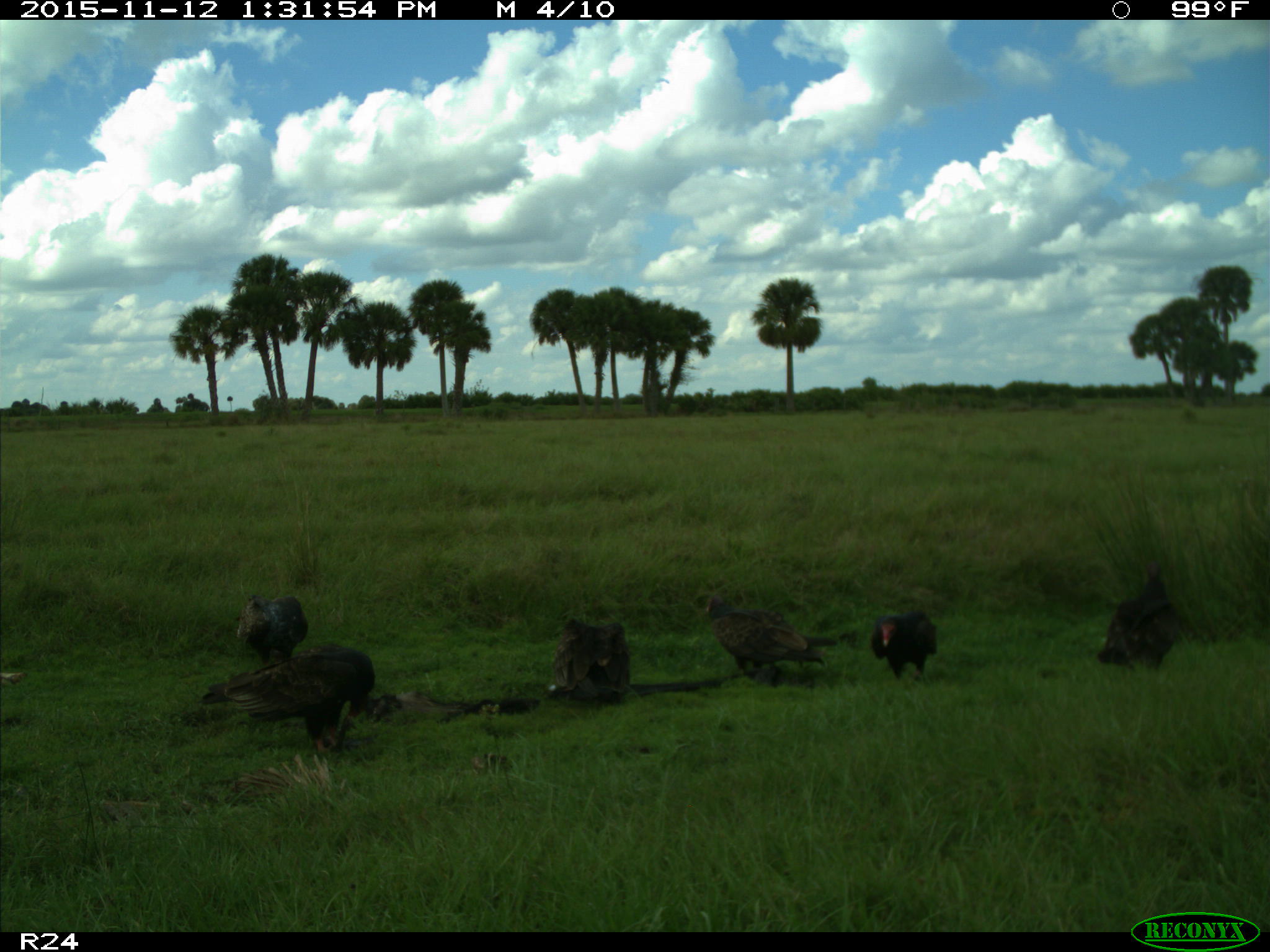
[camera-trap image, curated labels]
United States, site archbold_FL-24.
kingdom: Animalia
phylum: Chordata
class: Aves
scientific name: Aves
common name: birds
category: unidentified bird